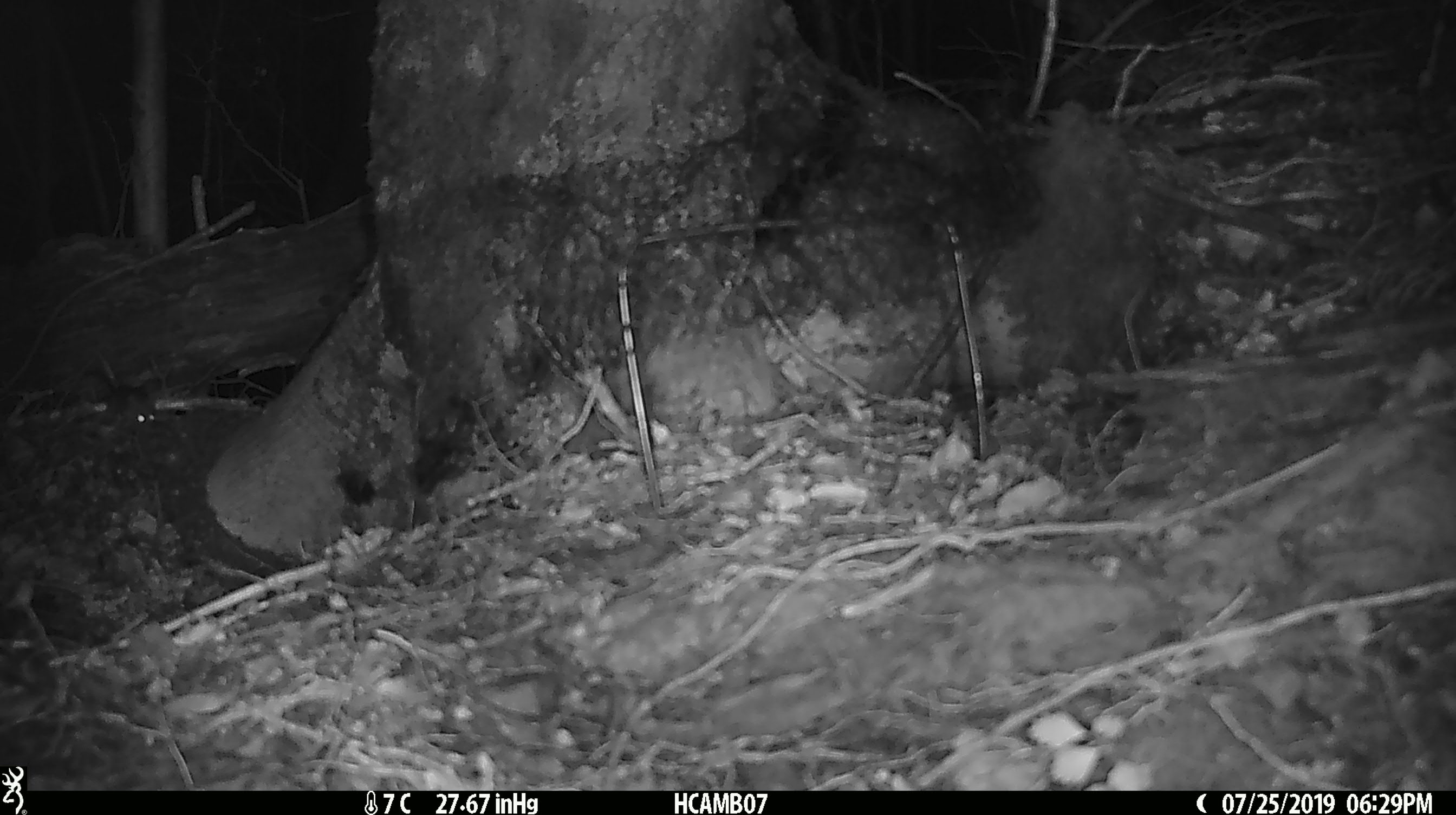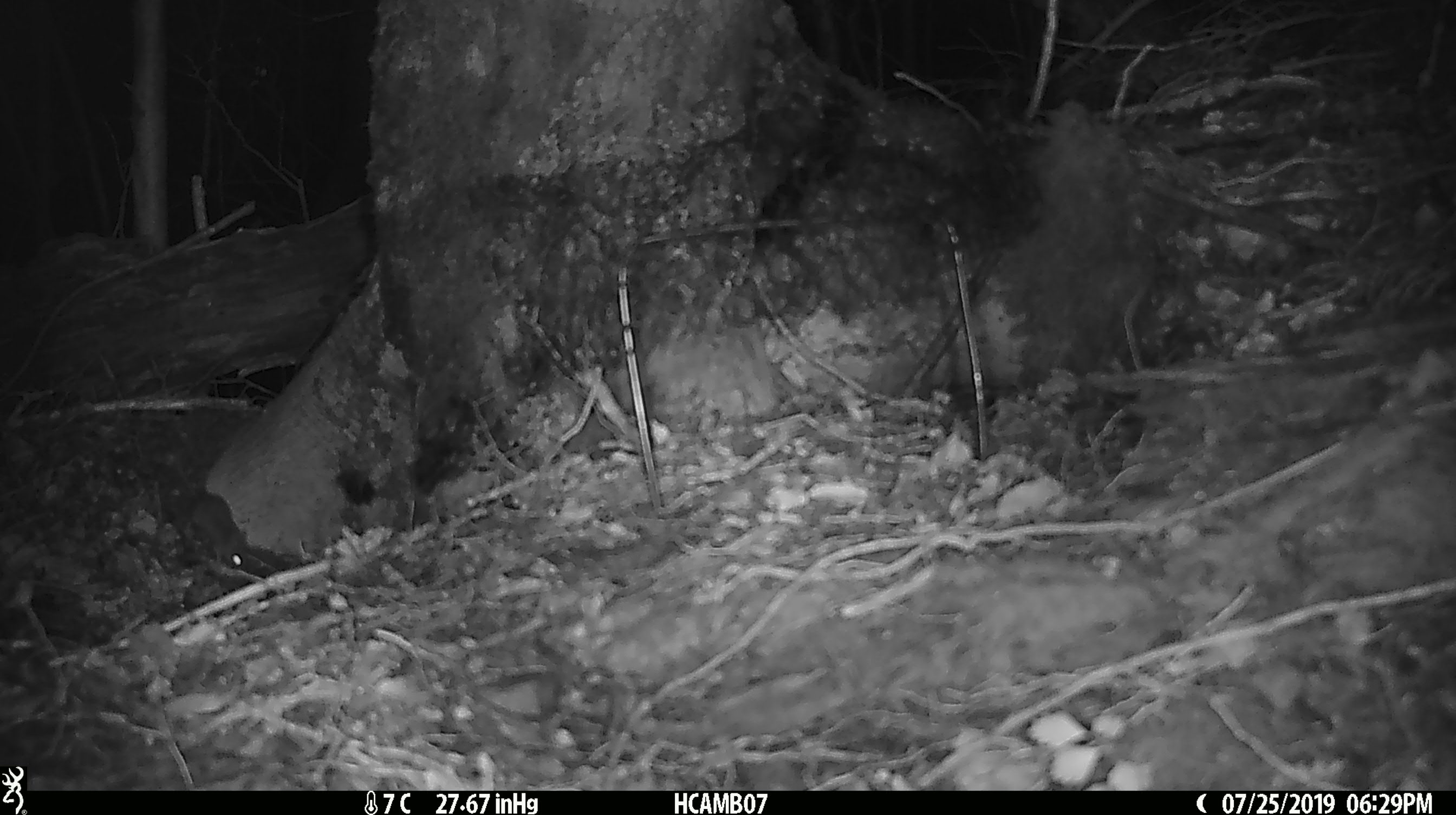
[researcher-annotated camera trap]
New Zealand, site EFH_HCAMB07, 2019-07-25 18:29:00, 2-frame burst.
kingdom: Animalia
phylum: Chordata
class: Mammalia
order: Rodentia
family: Muridae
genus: Mus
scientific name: Mus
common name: mouse